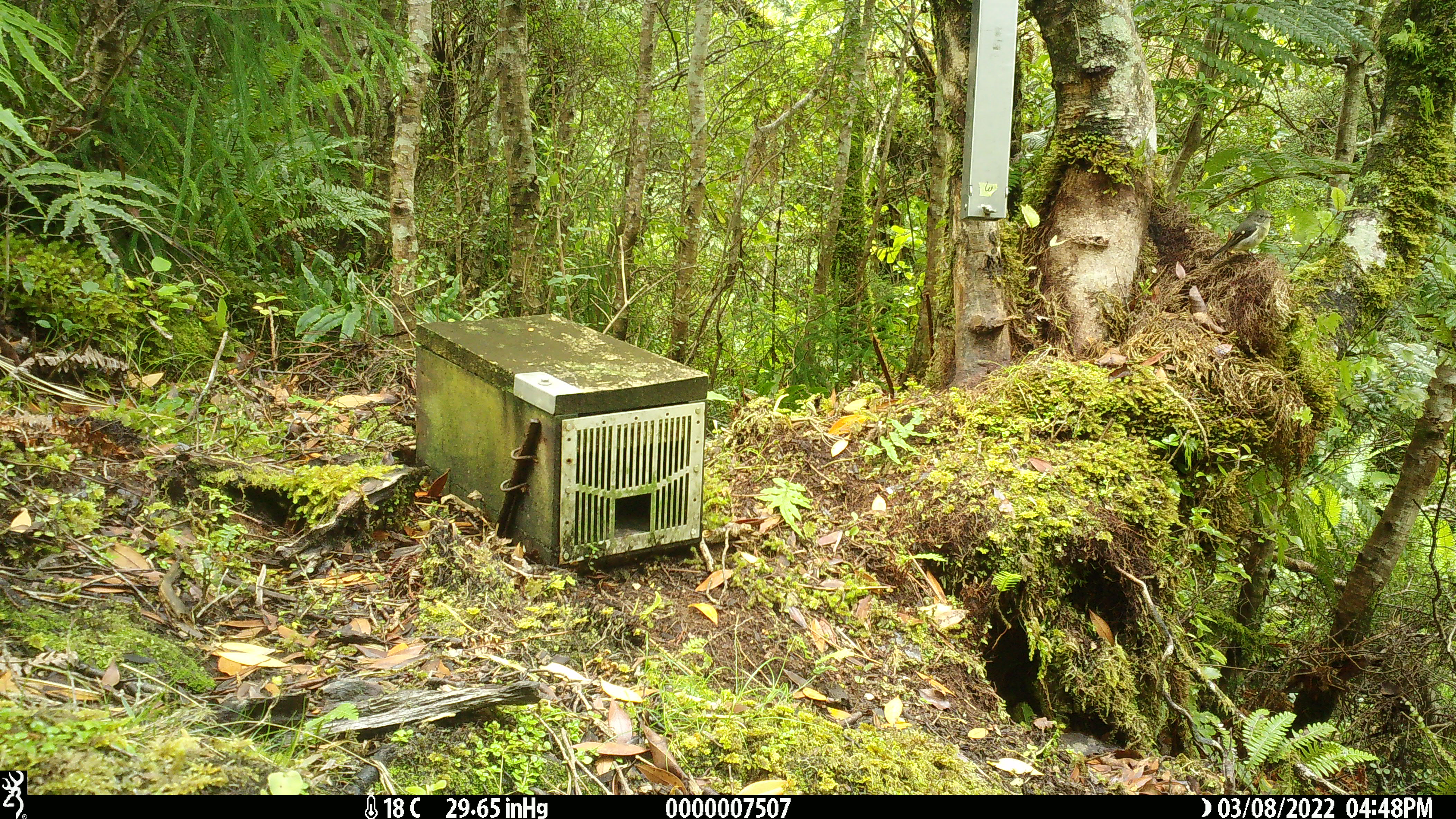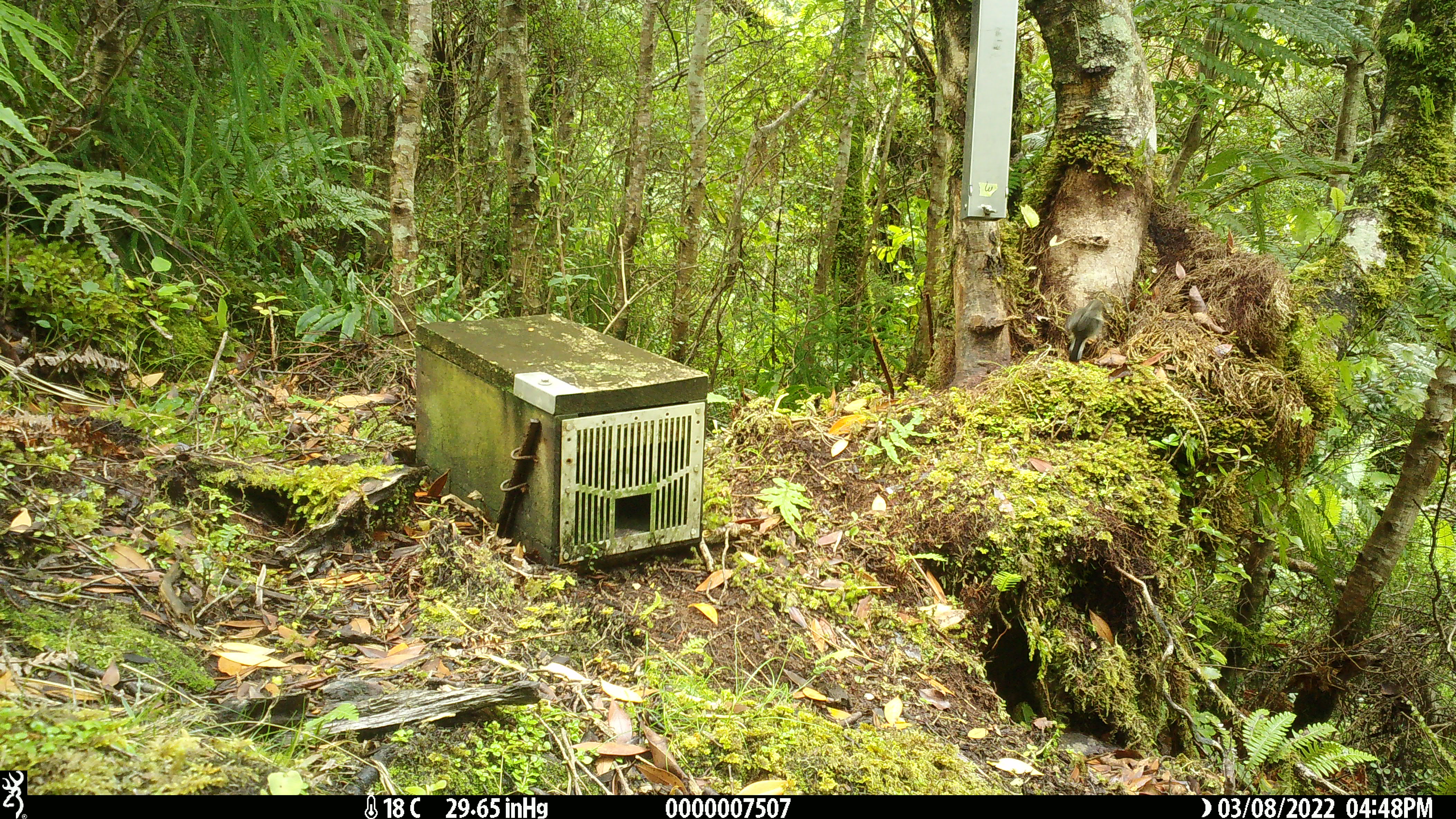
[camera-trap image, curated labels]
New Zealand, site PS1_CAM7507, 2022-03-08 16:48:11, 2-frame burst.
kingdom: Animalia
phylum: Chordata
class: Aves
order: Passeriformes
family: Petroicidae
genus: Petroica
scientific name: Petroica macrocephala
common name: tomtit